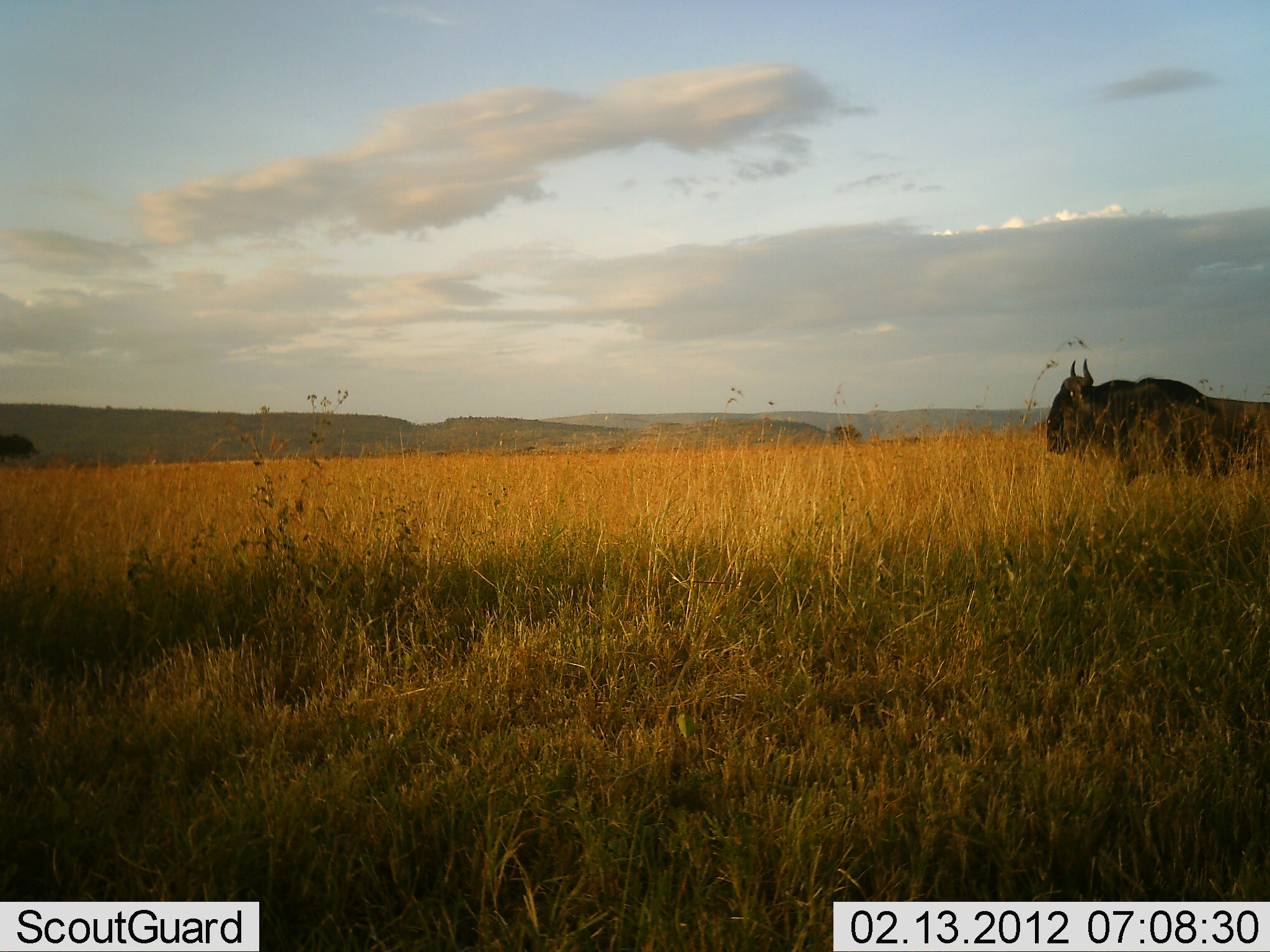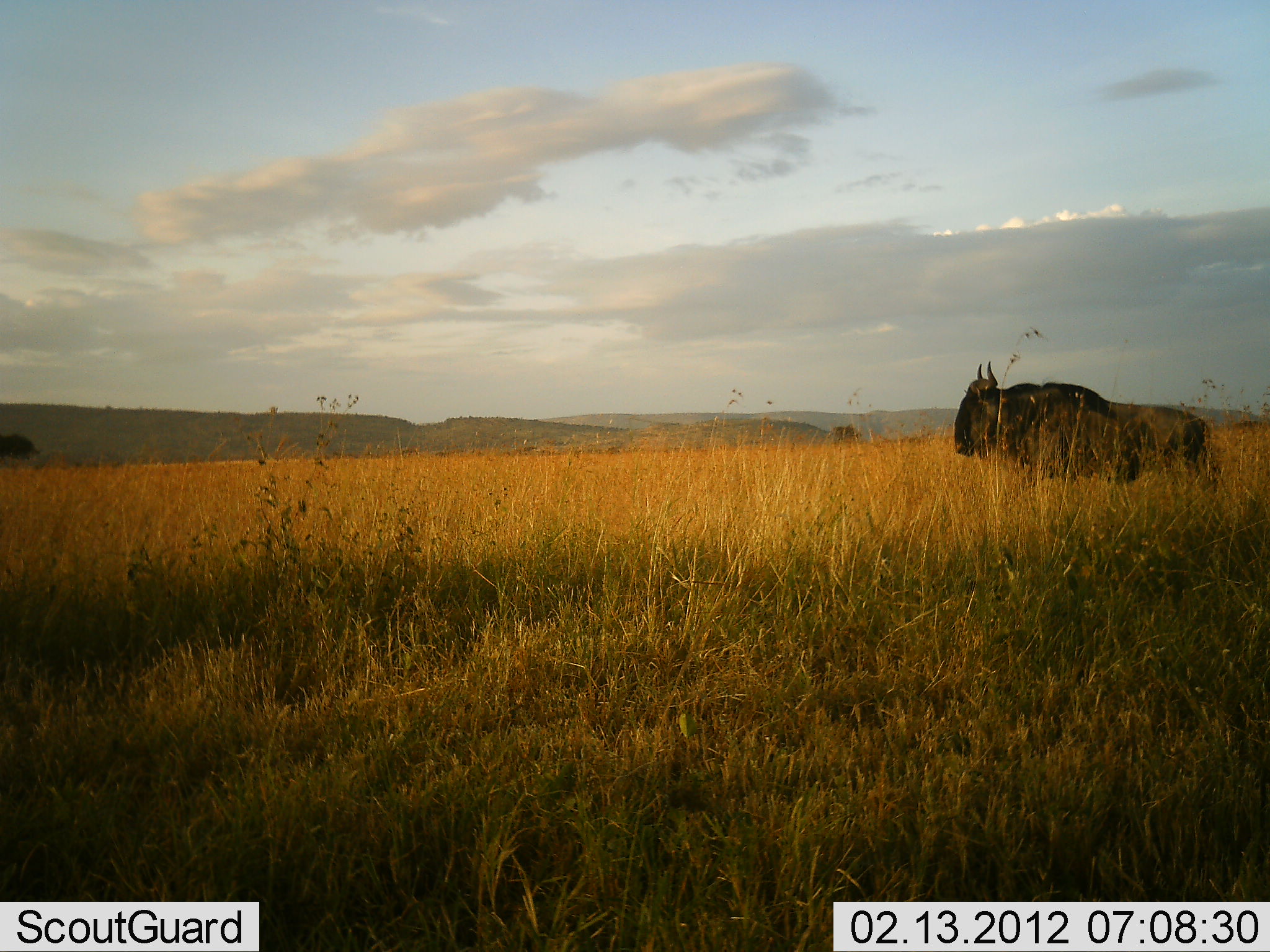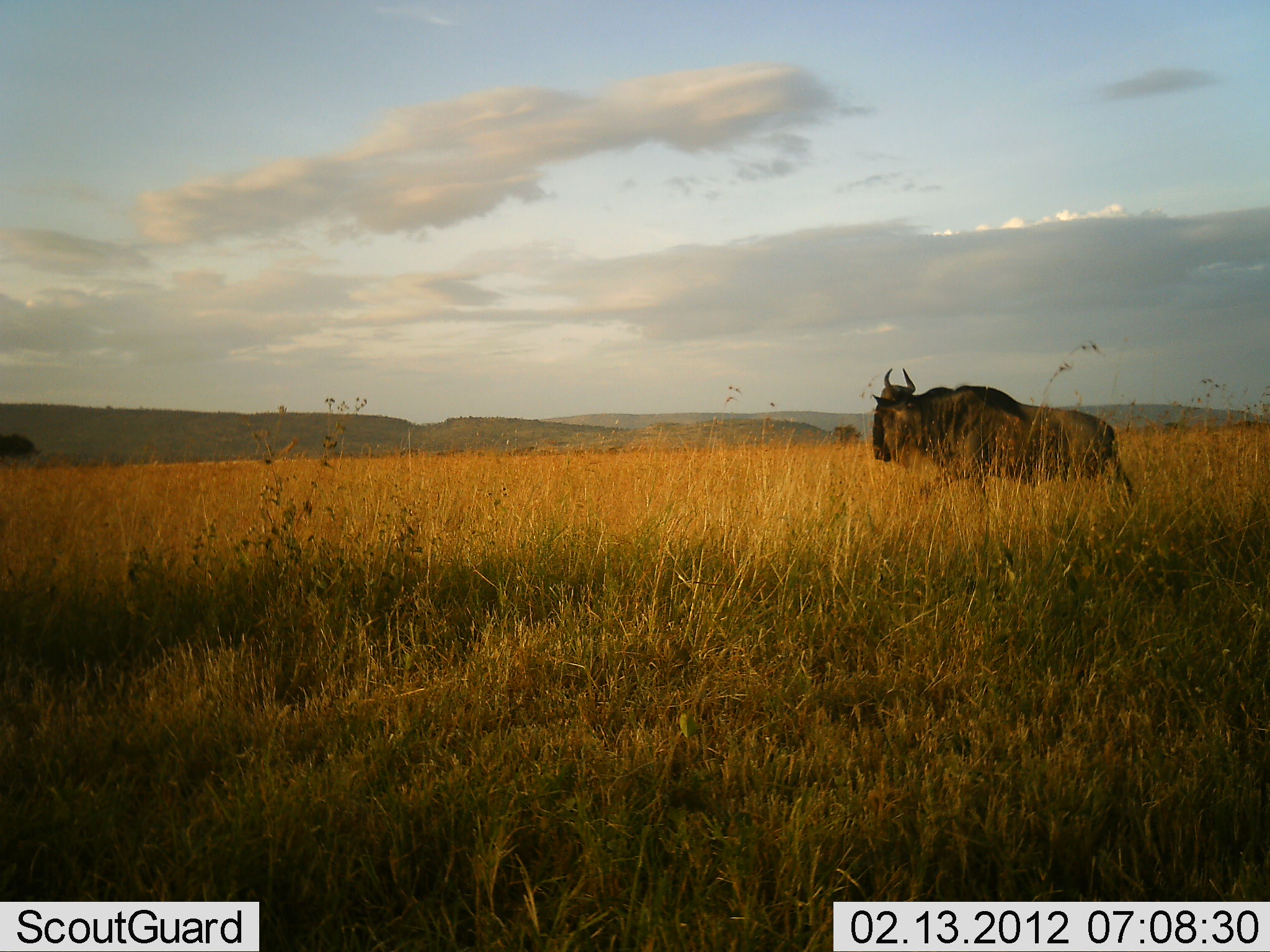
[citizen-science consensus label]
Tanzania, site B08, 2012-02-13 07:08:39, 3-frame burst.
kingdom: Animalia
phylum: Chordata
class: Mammalia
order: Artiodactyla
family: Bovidae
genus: Connochaetes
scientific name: Connochaetes taurinus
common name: blue wildebeest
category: wildebeest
Wildebeest (blue wildebeest) (Connochaetes taurinus), count 1. Behavior (volunteer vote fractions): standing 5%, resting 0%, moving 95%, interacting 0%. Young present (vote fraction): 0%. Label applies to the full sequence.